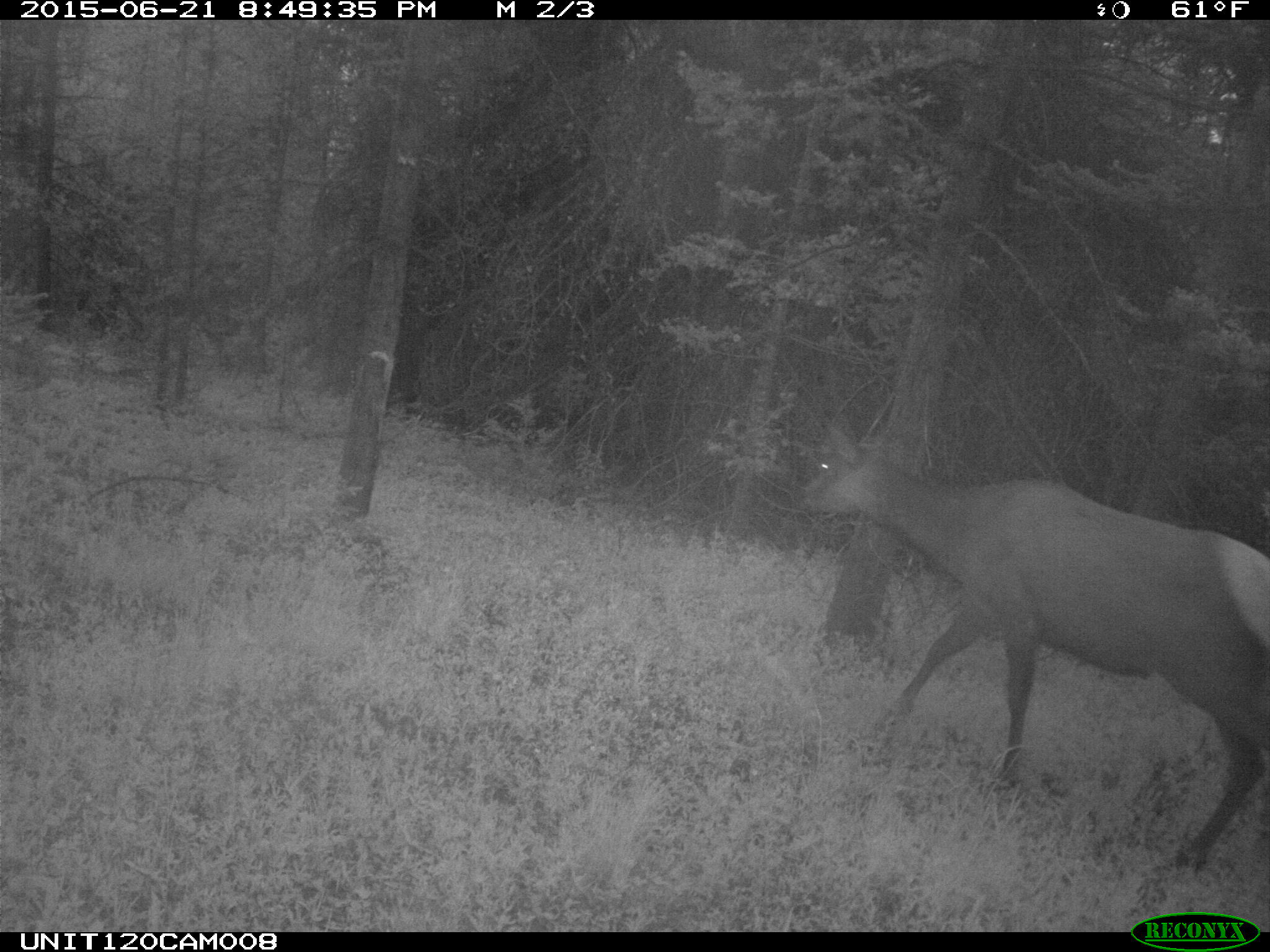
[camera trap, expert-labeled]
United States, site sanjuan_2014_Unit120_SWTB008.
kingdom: Animalia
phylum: Chordata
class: Mammalia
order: Artiodactyla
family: Cervidae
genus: Cervus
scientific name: Cervus elaphus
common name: red deer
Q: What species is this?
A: Cervus elaphus (red deer).